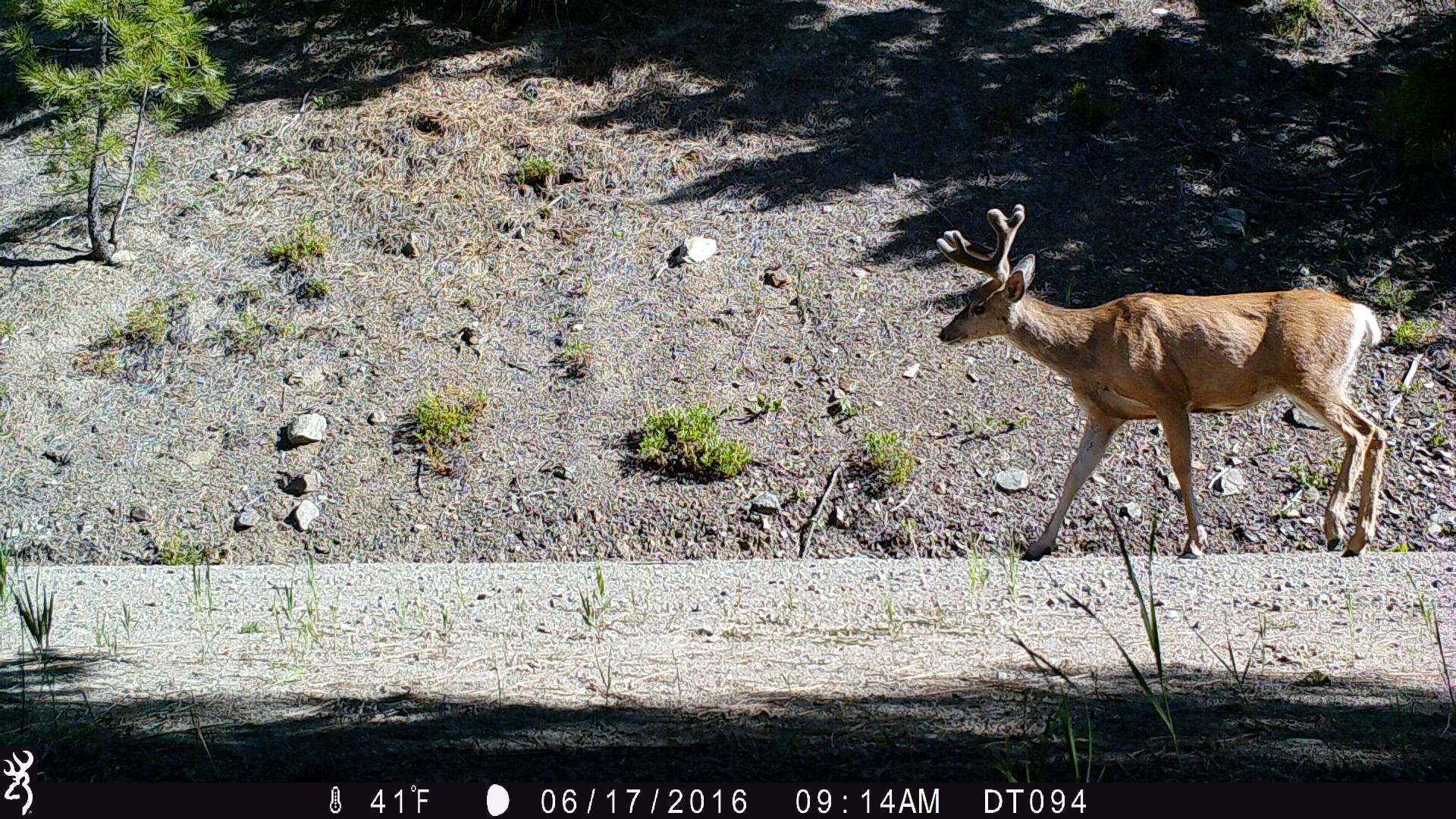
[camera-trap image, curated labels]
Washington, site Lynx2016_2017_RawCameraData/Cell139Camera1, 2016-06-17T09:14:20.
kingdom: Animalia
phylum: Chordata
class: Mammalia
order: Artiodactyla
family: Cervidae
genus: Odocoileus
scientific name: Odocoileus hemionus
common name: mule deer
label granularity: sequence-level